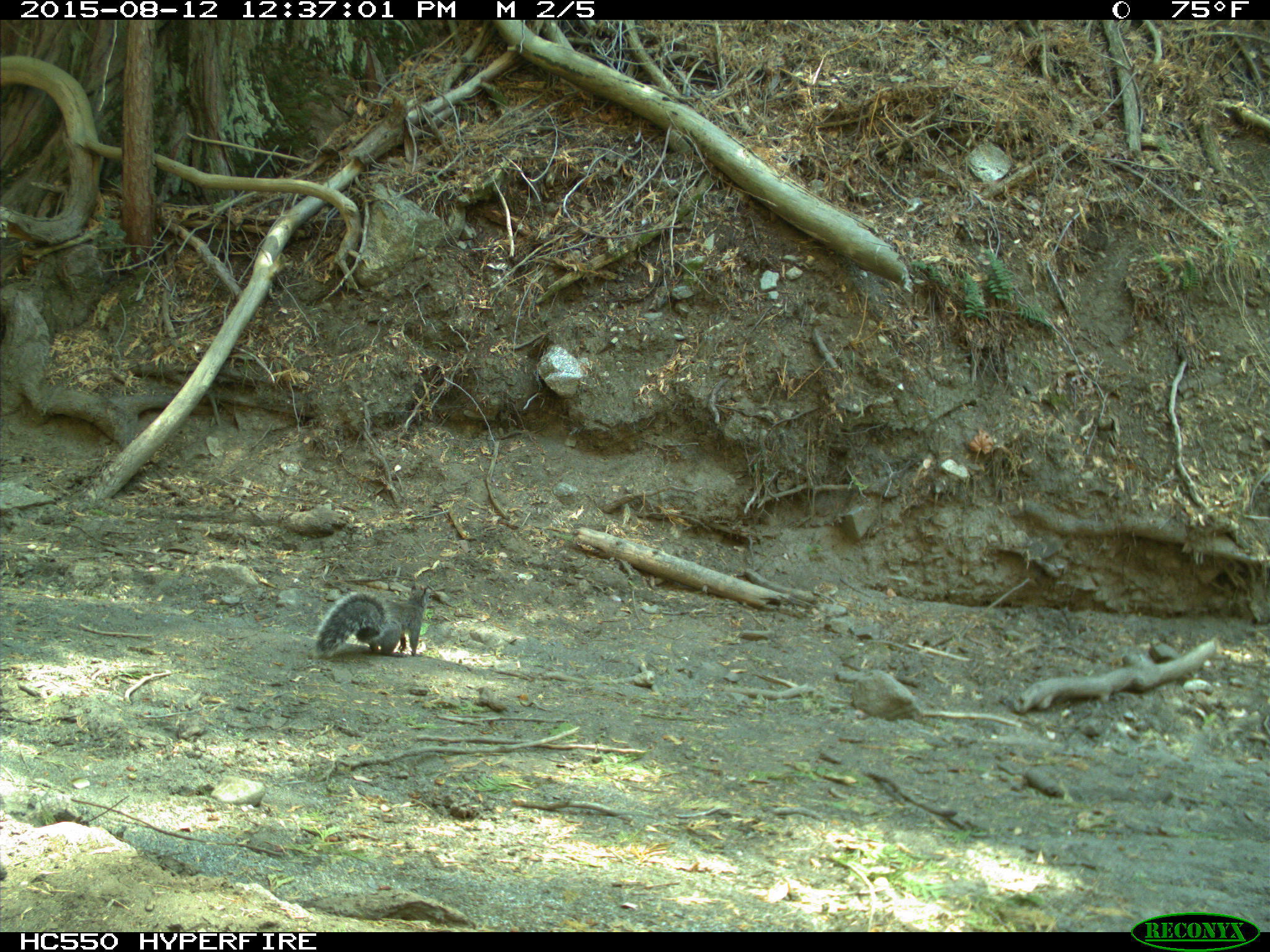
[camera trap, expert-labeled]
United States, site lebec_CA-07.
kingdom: Animalia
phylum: Chordata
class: Mammalia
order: Rodentia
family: Sciuridae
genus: Sciurus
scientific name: Sciurus carolinensis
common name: eastern gray squirrel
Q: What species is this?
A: Sciurus carolinensis (eastern gray squirrel).